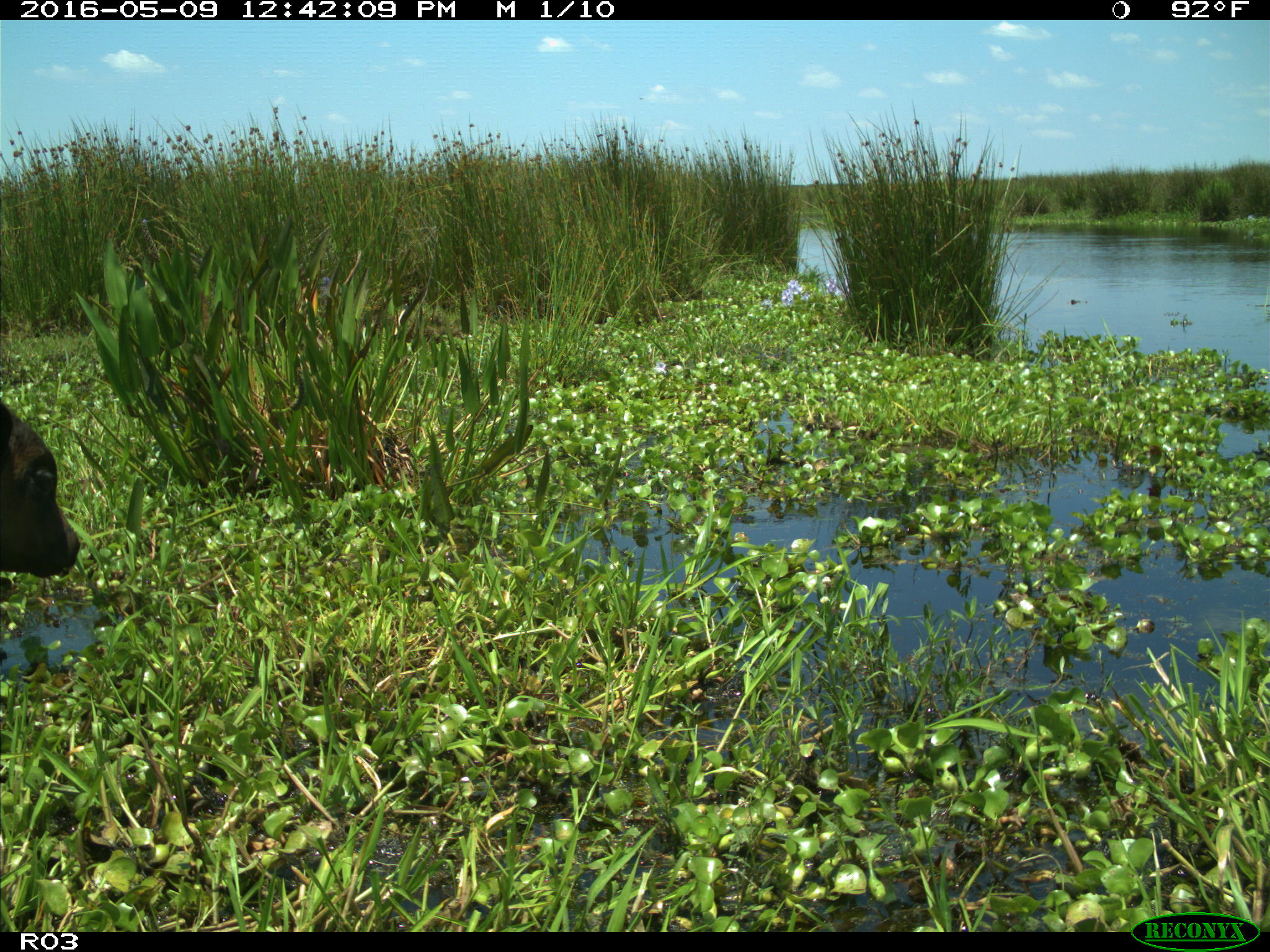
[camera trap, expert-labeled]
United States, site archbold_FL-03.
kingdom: Animalia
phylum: Chordata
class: Mammalia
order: Artiodactyla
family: Bovidae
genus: Bos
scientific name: Bos taurus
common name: domestic cow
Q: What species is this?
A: Bos taurus (domestic cow).